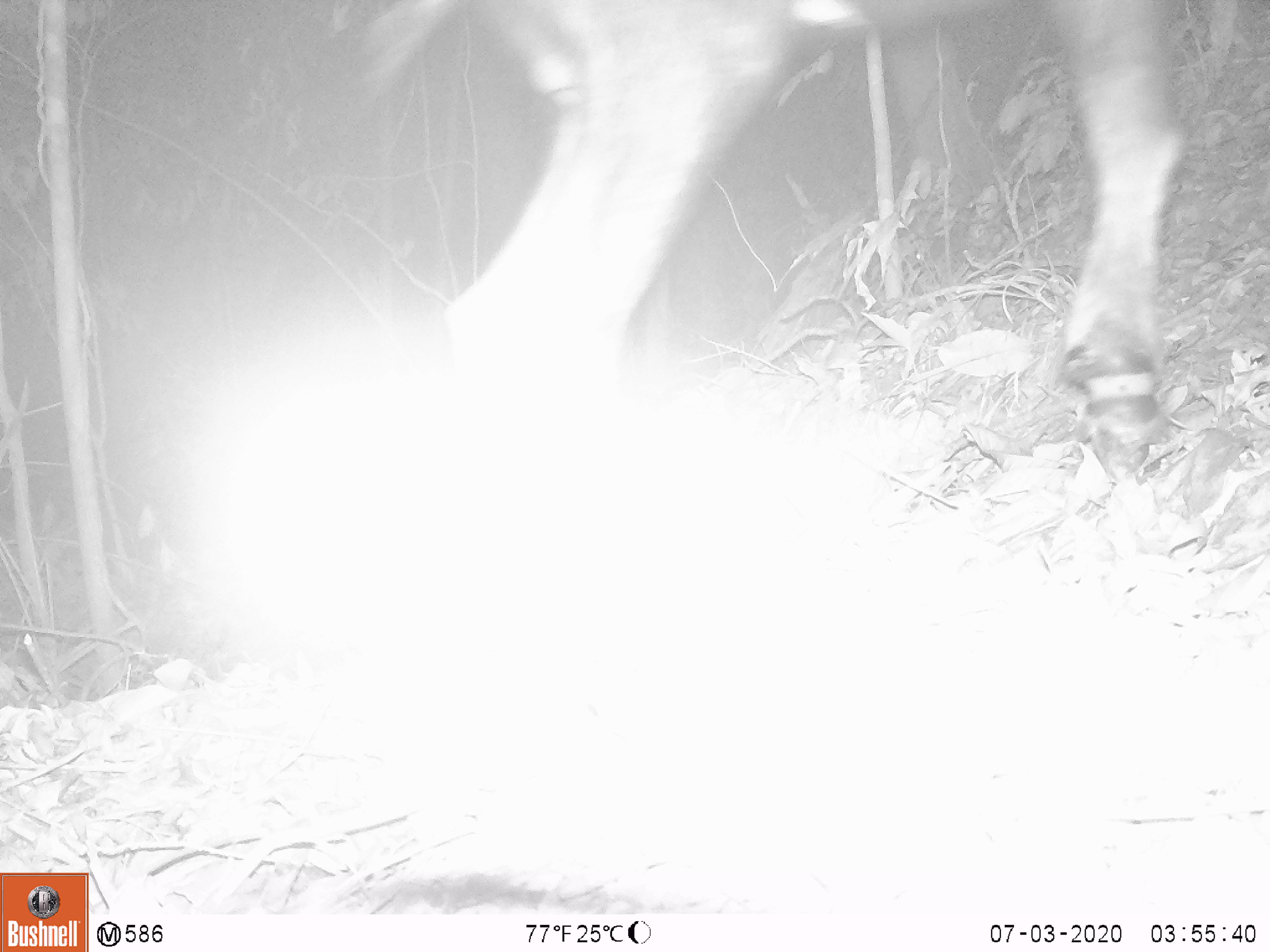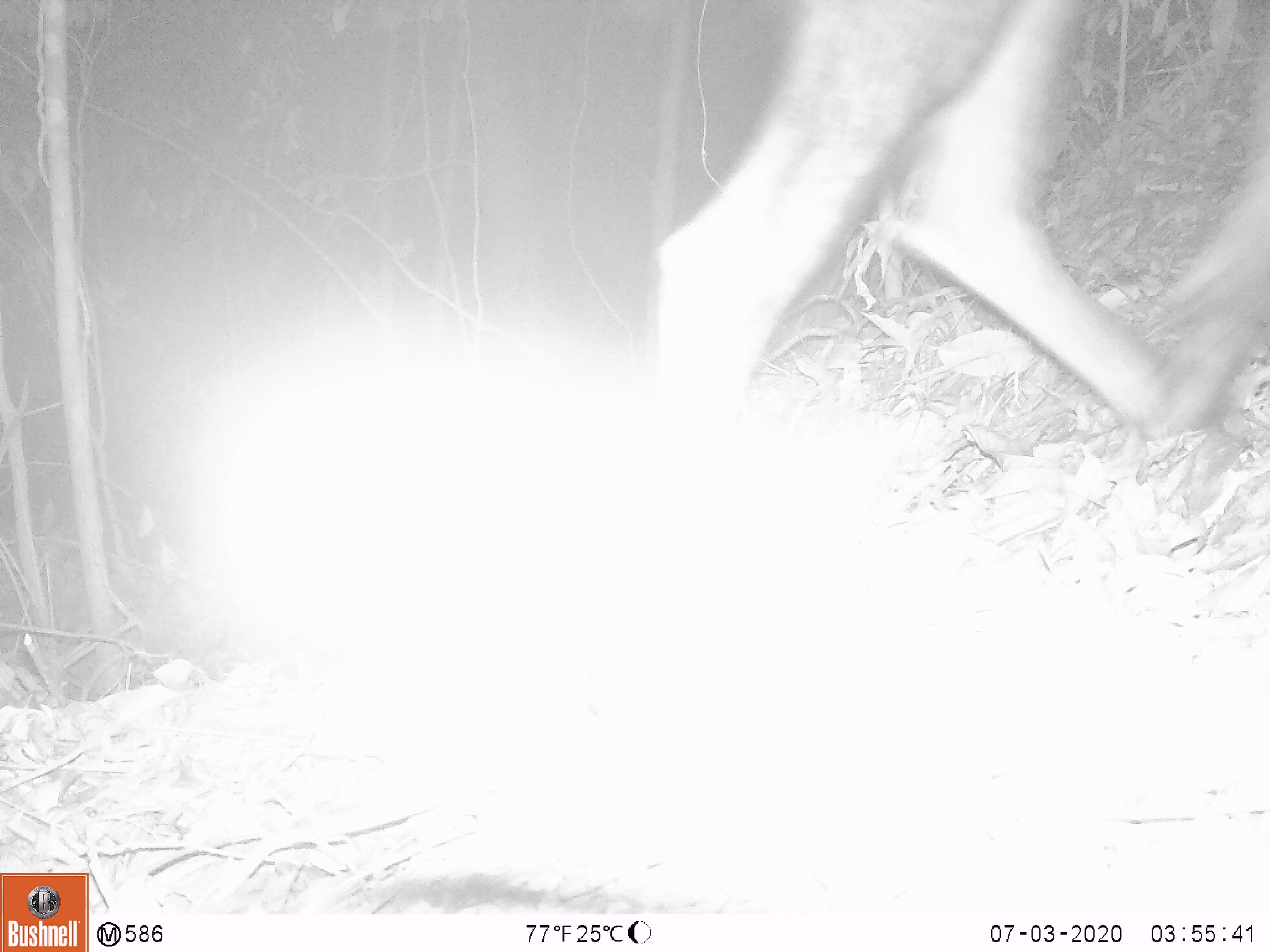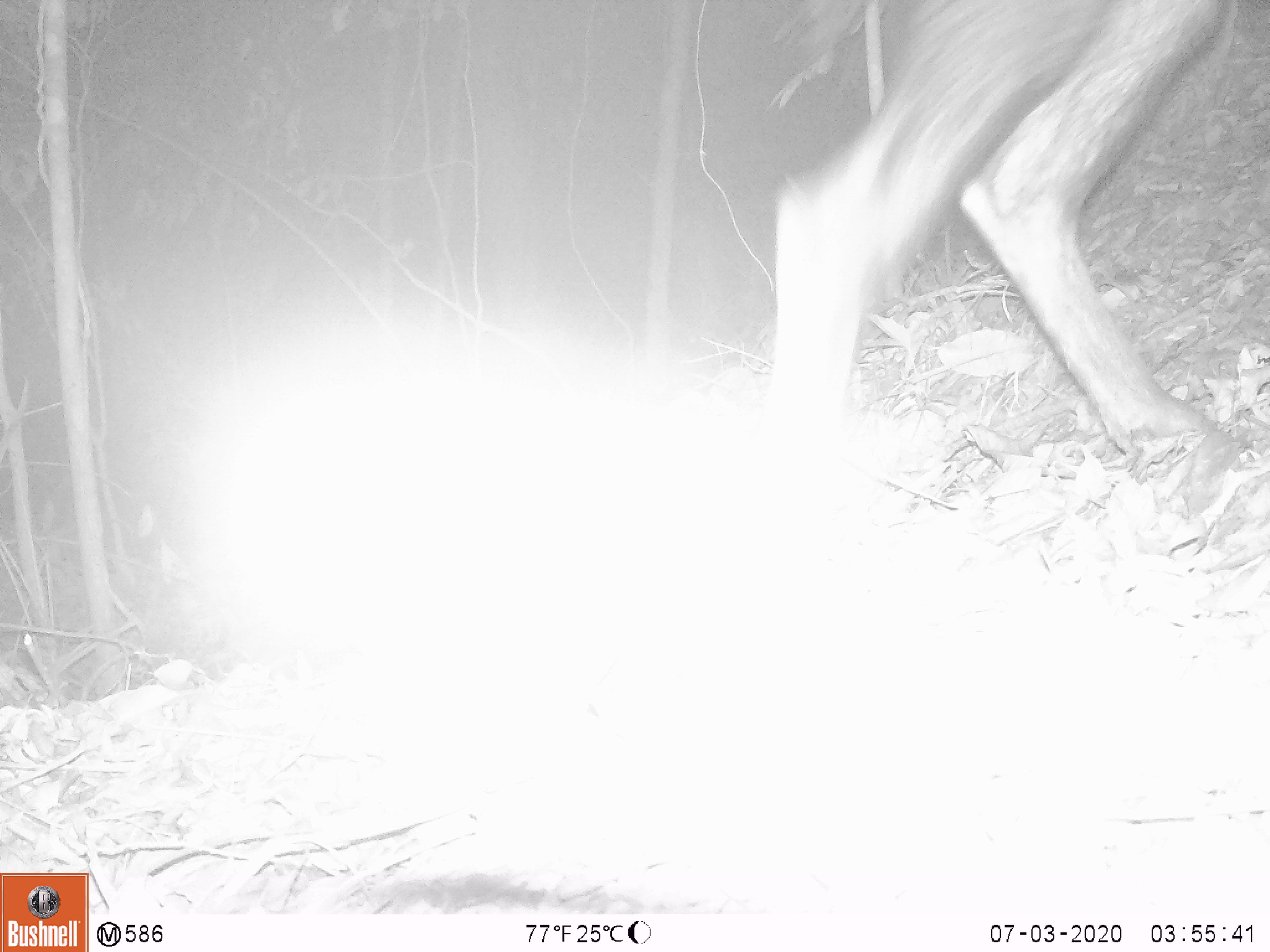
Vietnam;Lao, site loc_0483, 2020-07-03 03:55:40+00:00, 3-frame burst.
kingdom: Animalia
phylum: Chordata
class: Mammalia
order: Artiodactyla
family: Bovidae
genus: Capricornis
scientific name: Capricornis sumatraensis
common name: chinese serow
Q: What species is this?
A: Chinese serow (Capricornis sumatraensis).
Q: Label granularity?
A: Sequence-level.